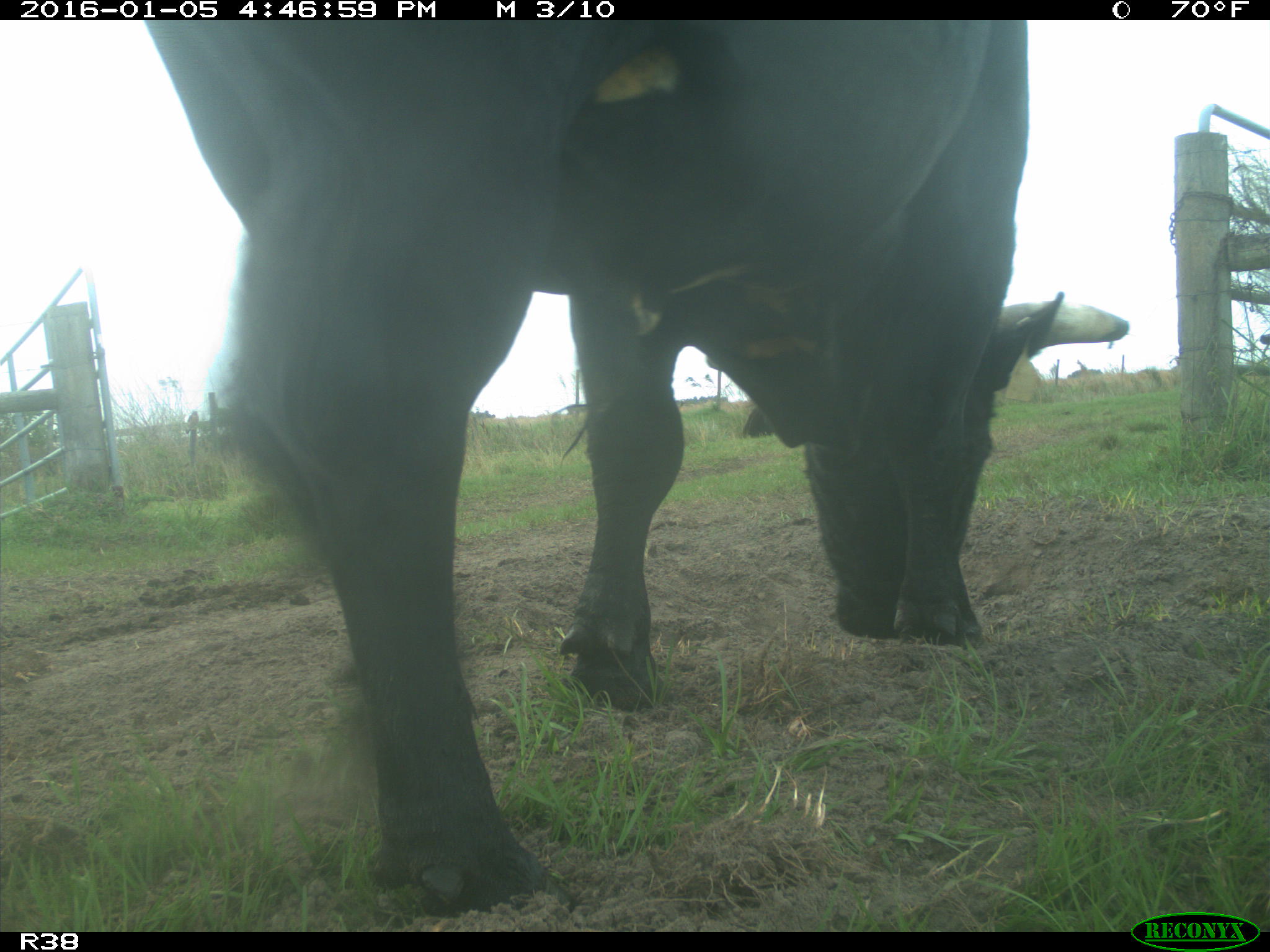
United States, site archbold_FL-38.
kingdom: Animalia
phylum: Chordata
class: Mammalia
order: Artiodactyla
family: Bovidae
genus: Bos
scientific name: Bos taurus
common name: domestic cow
Bos taurus (domestic cow).